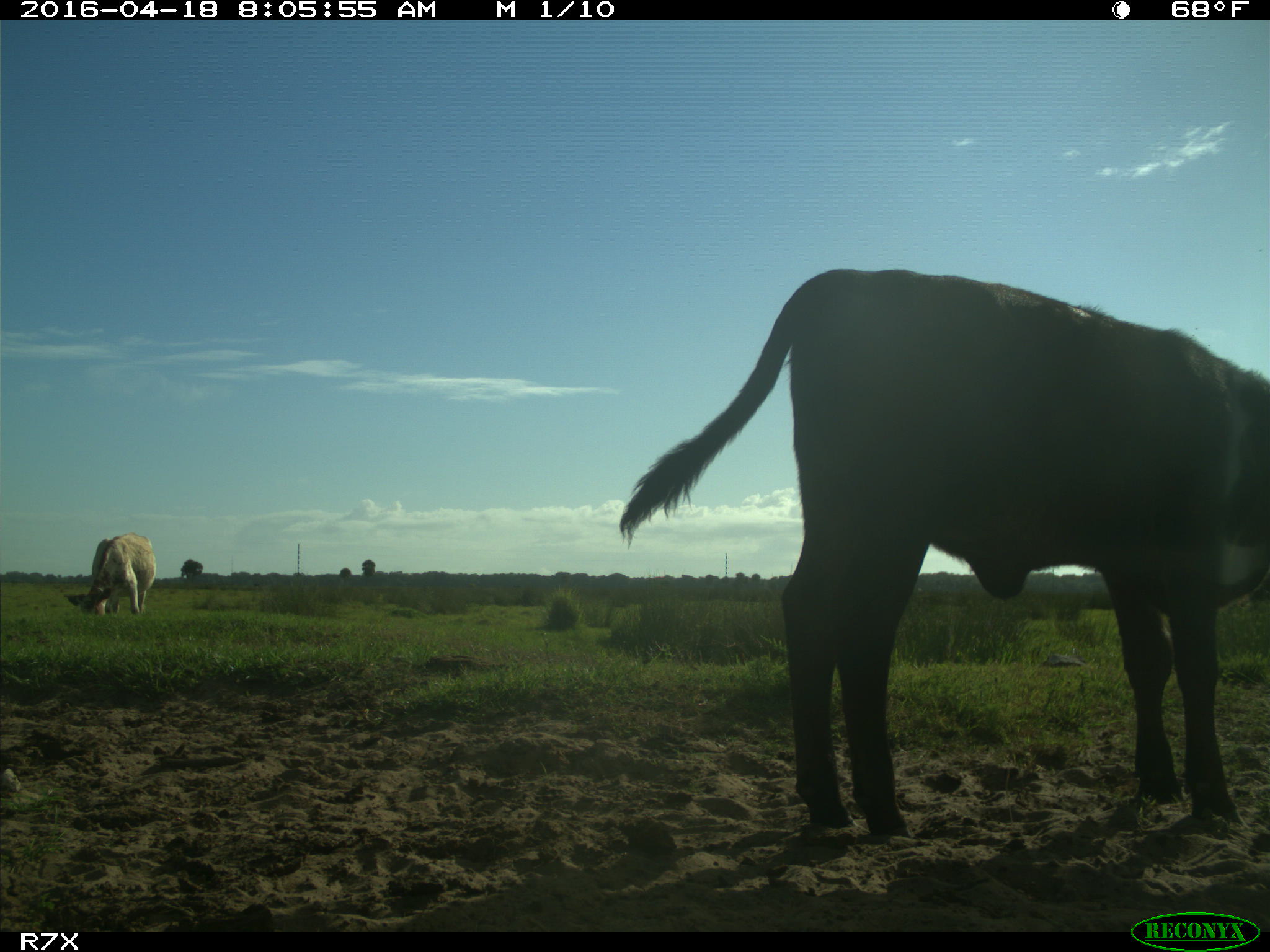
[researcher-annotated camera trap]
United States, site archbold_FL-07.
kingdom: Animalia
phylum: Chordata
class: Mammalia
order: Artiodactyla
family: Bovidae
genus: Bos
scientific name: Bos taurus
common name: domestic cow